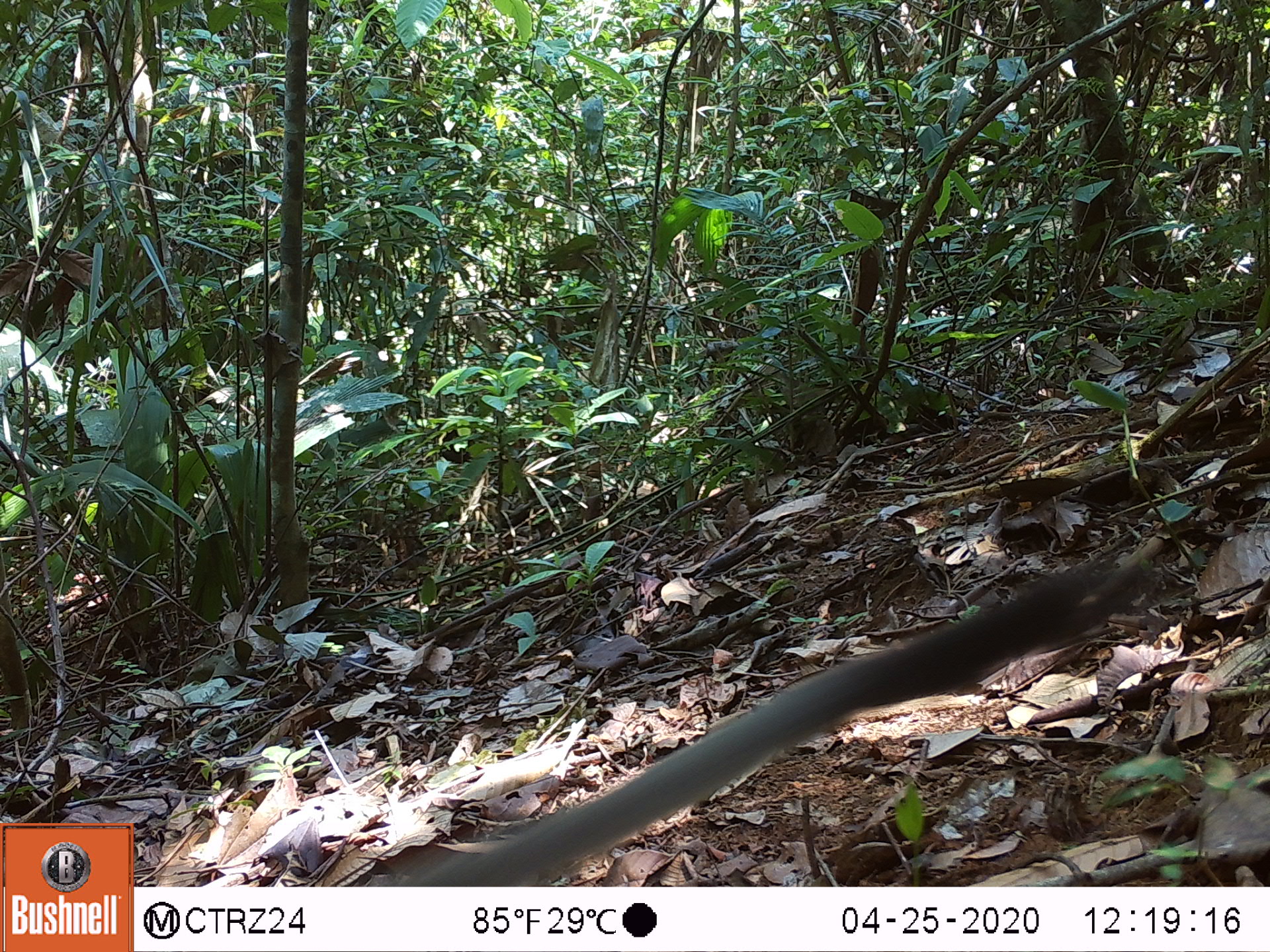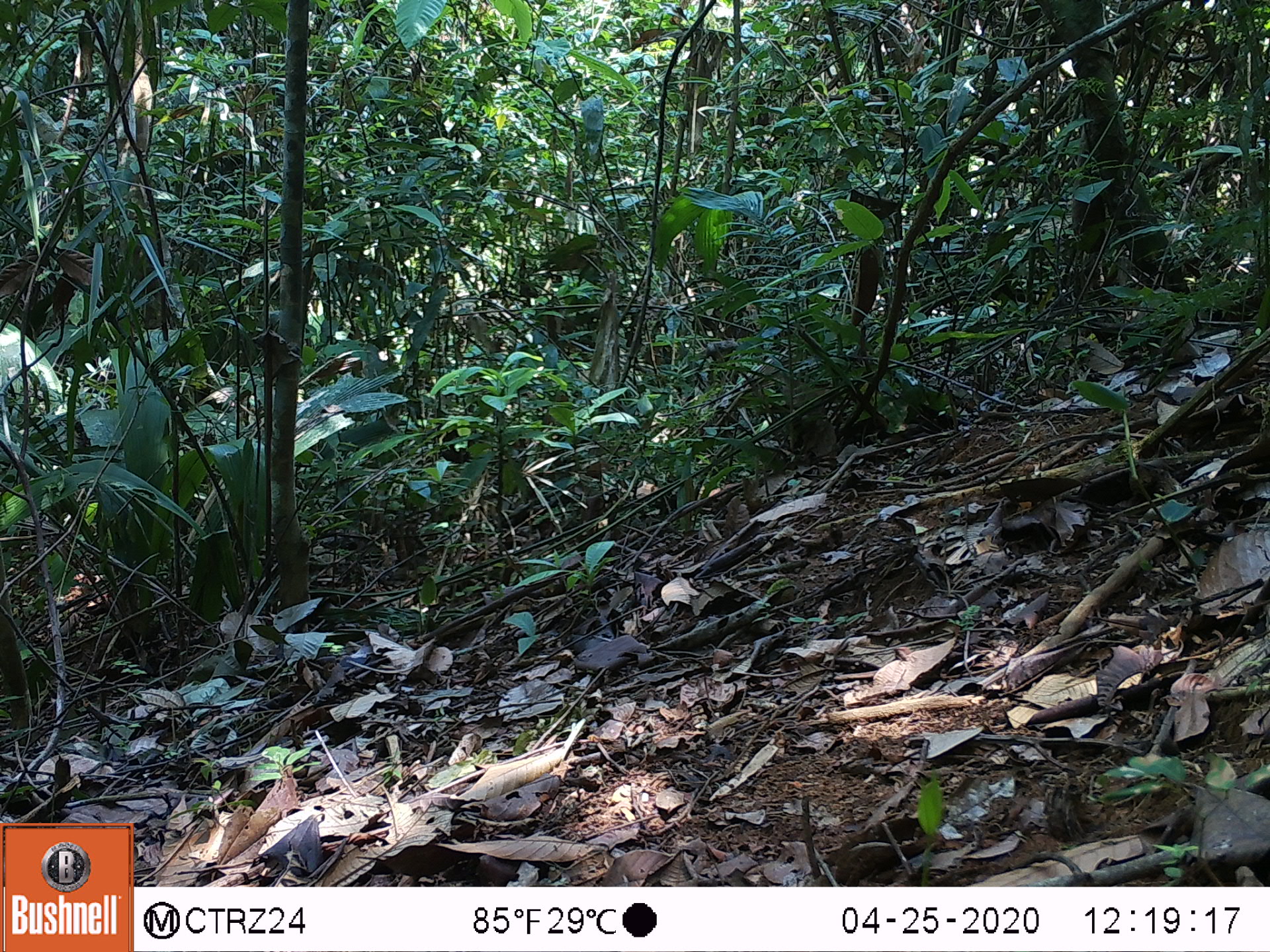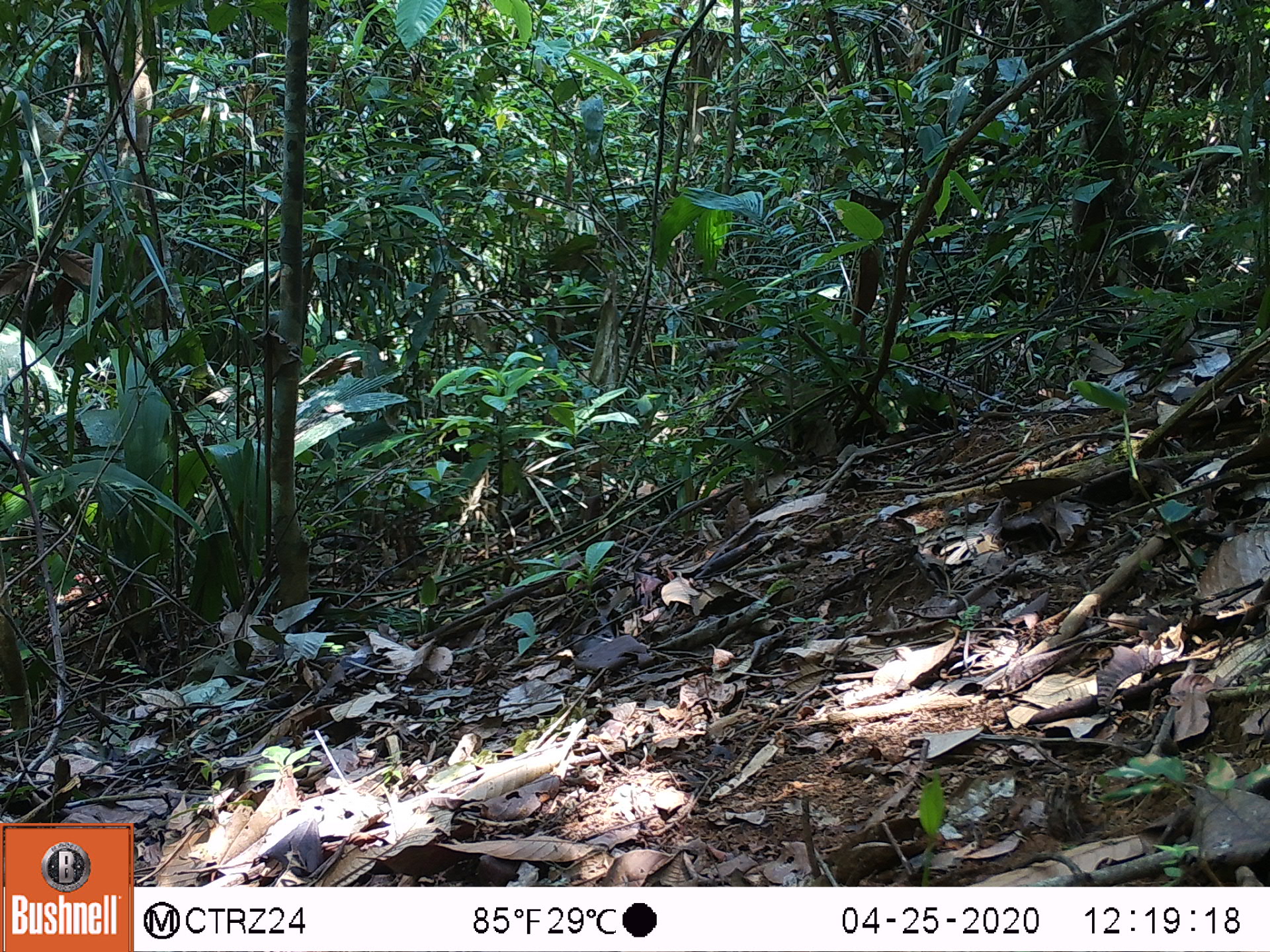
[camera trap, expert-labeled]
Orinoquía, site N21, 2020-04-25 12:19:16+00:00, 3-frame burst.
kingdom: Animalia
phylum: Chordata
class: Mammalia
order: Primates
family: Cebidae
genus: Saimiri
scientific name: Saimiri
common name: squirrel monkey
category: unknown squirrel monkey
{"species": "unknown squirrel monkey (squirrel monkey) (Saimiri)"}